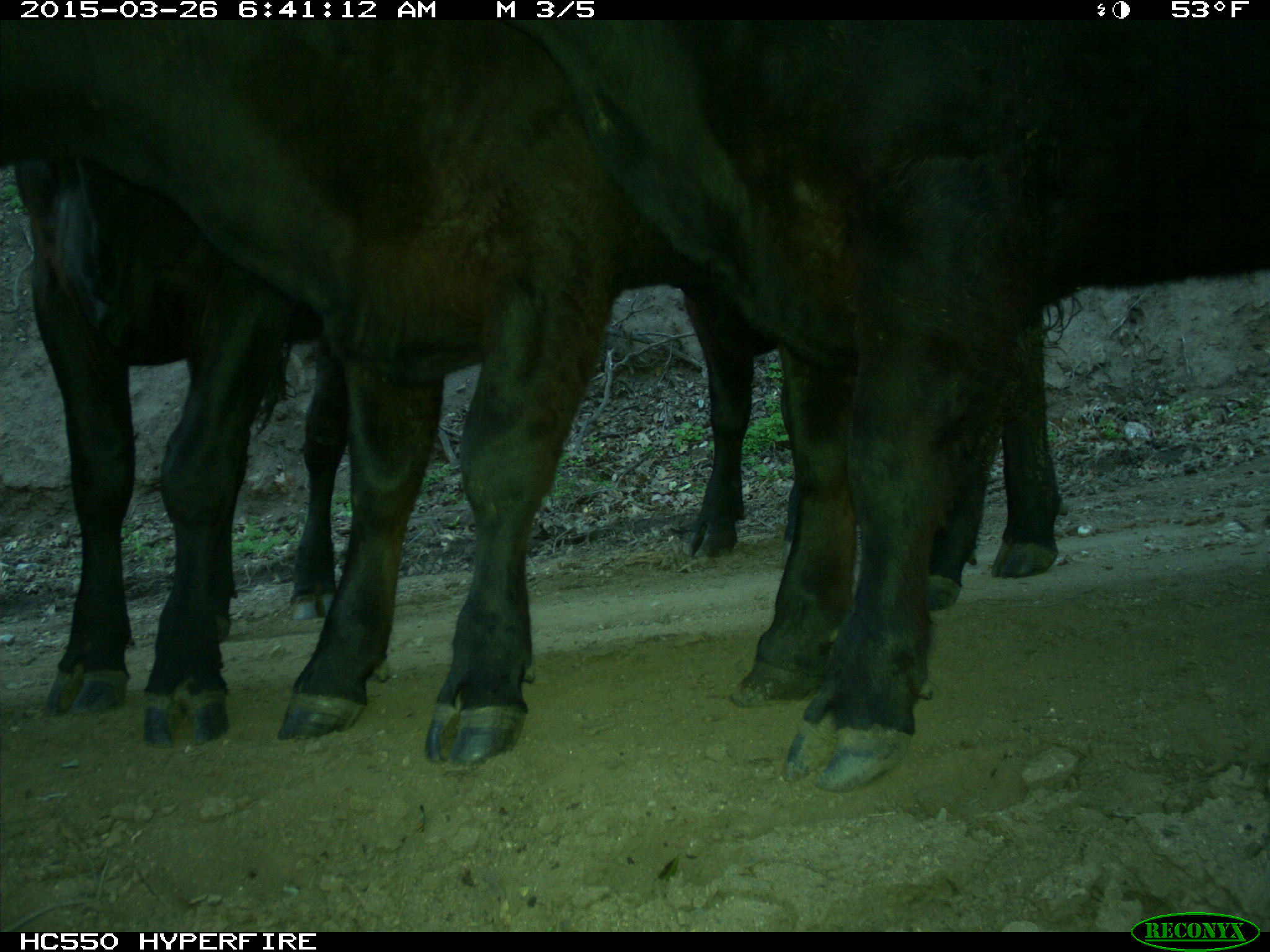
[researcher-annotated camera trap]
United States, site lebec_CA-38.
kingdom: Animalia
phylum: Chordata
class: Mammalia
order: Artiodactyla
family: Bovidae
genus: Bos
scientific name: Bos taurus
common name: domestic cow